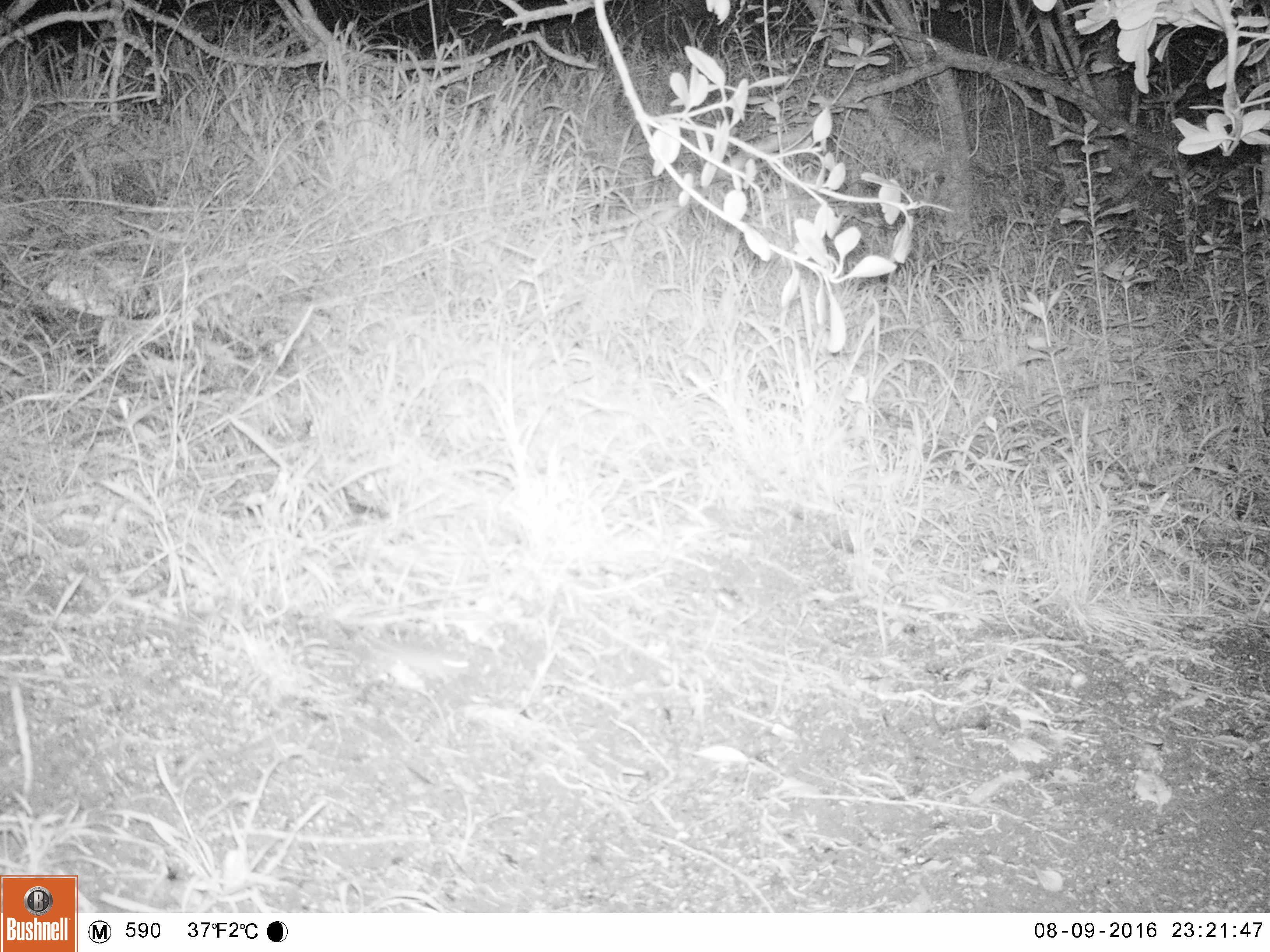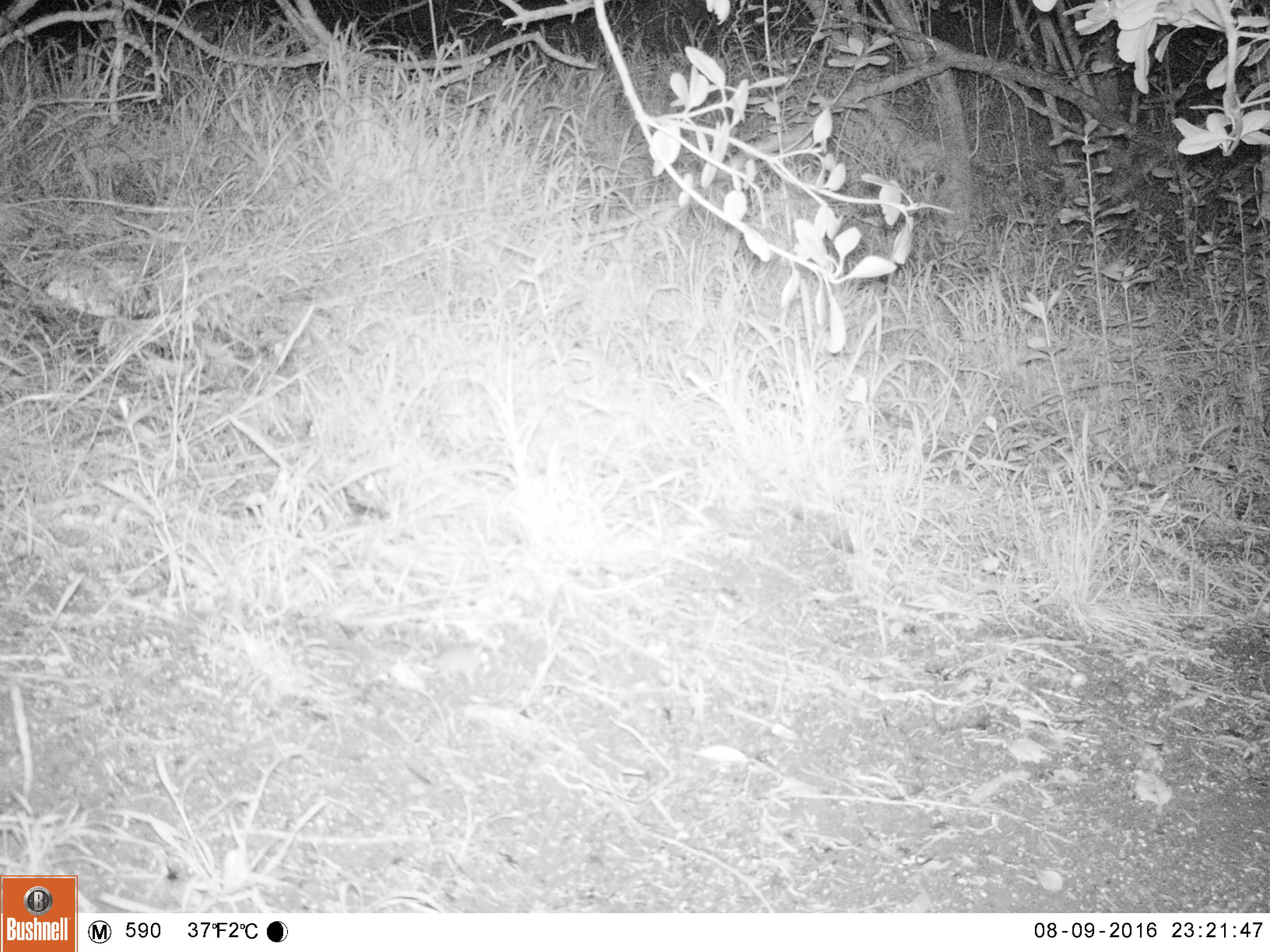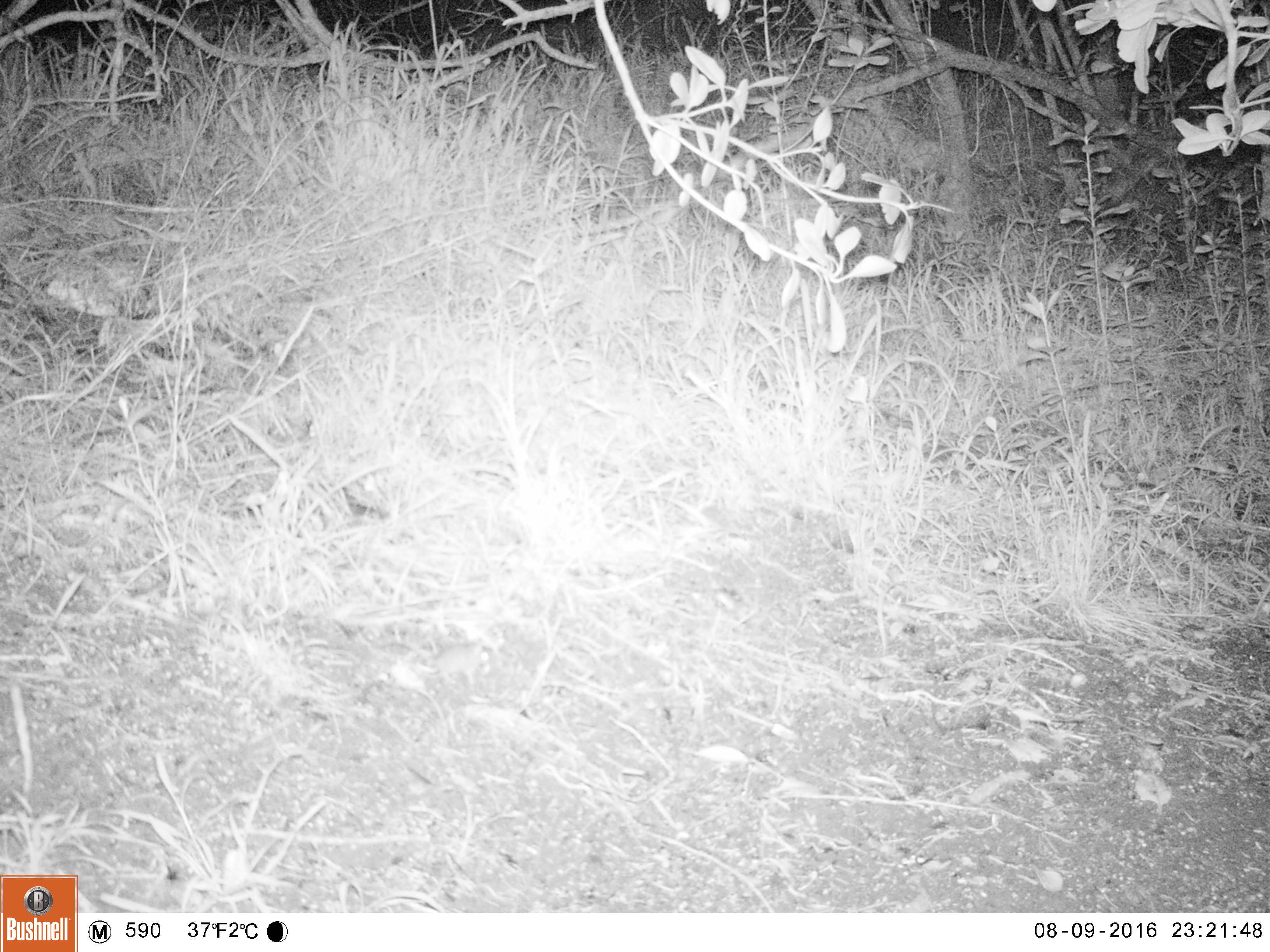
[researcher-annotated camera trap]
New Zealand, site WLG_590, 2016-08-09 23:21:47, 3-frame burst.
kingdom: Animalia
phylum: Chordata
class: Mammalia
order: Rodentia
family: Muridae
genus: Mus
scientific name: Mus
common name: mouse